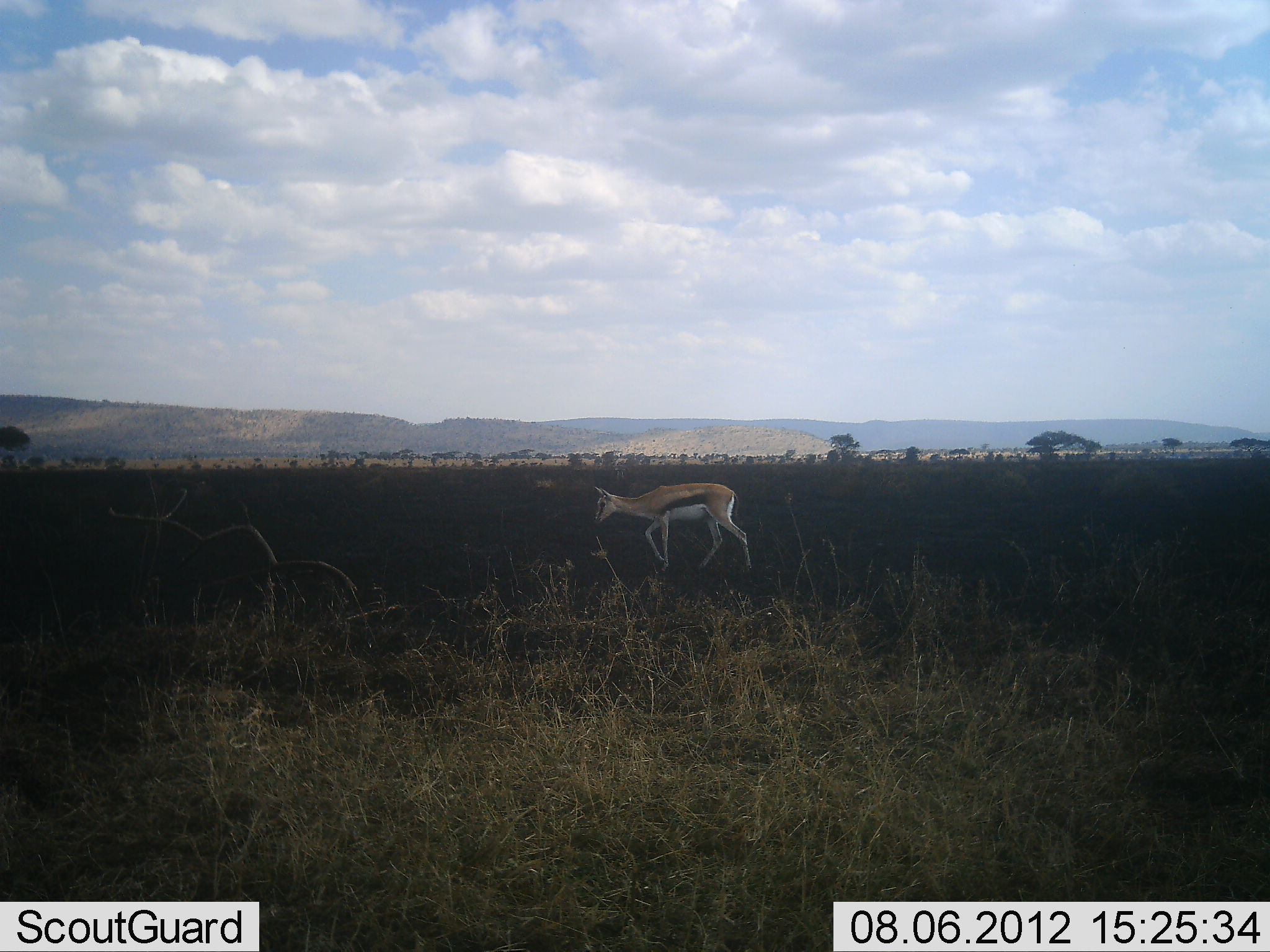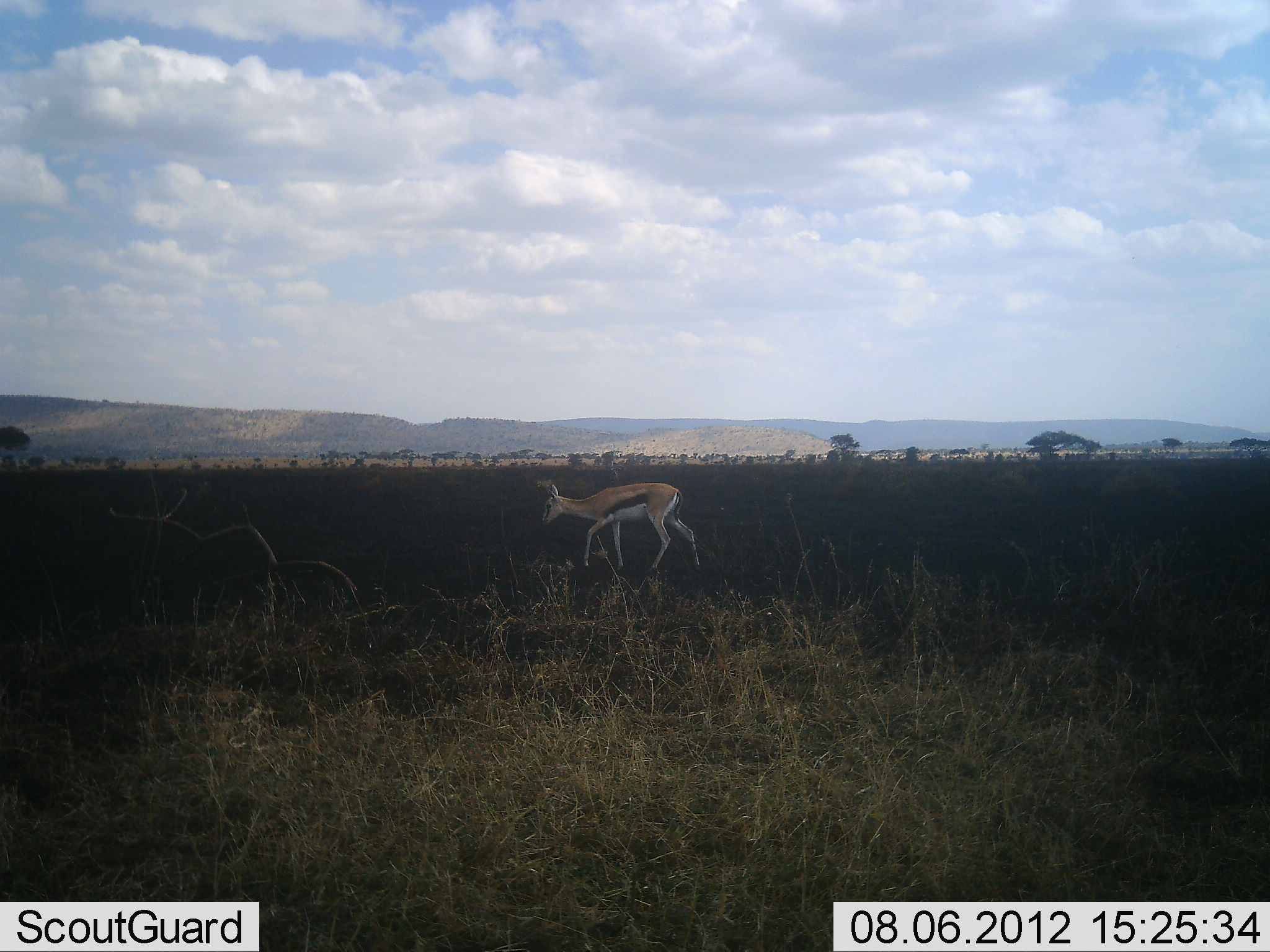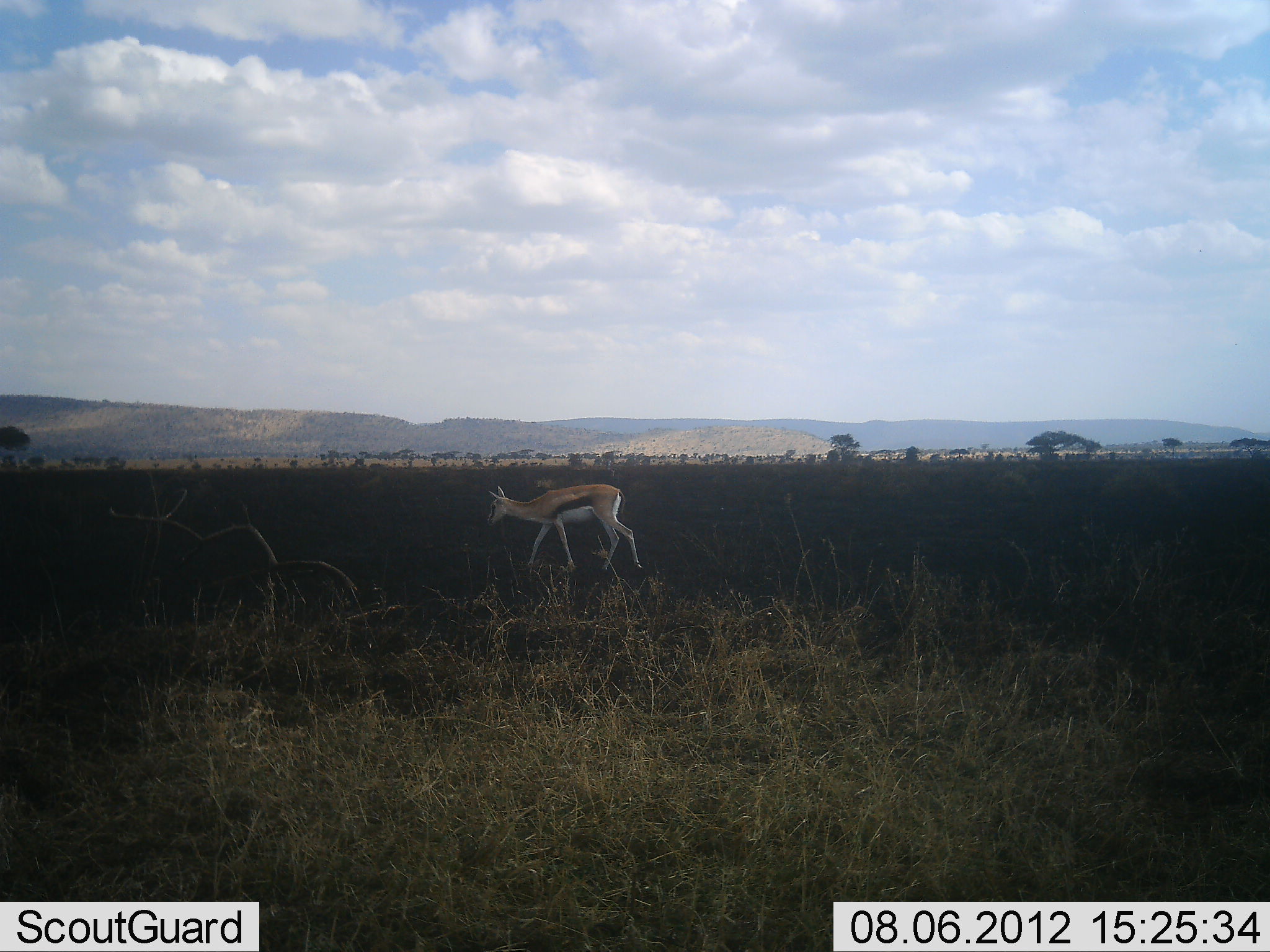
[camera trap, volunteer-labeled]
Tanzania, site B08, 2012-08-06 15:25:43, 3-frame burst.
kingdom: Animalia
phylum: Chordata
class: Mammalia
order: Artiodactyla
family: Bovidae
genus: Eudorcas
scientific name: Eudorcas thomsonii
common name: thomson's gazelle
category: gazellethomsons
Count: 1.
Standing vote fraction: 11%.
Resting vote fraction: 0%.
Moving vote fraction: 100%.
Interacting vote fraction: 0%.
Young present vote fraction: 0%.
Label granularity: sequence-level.